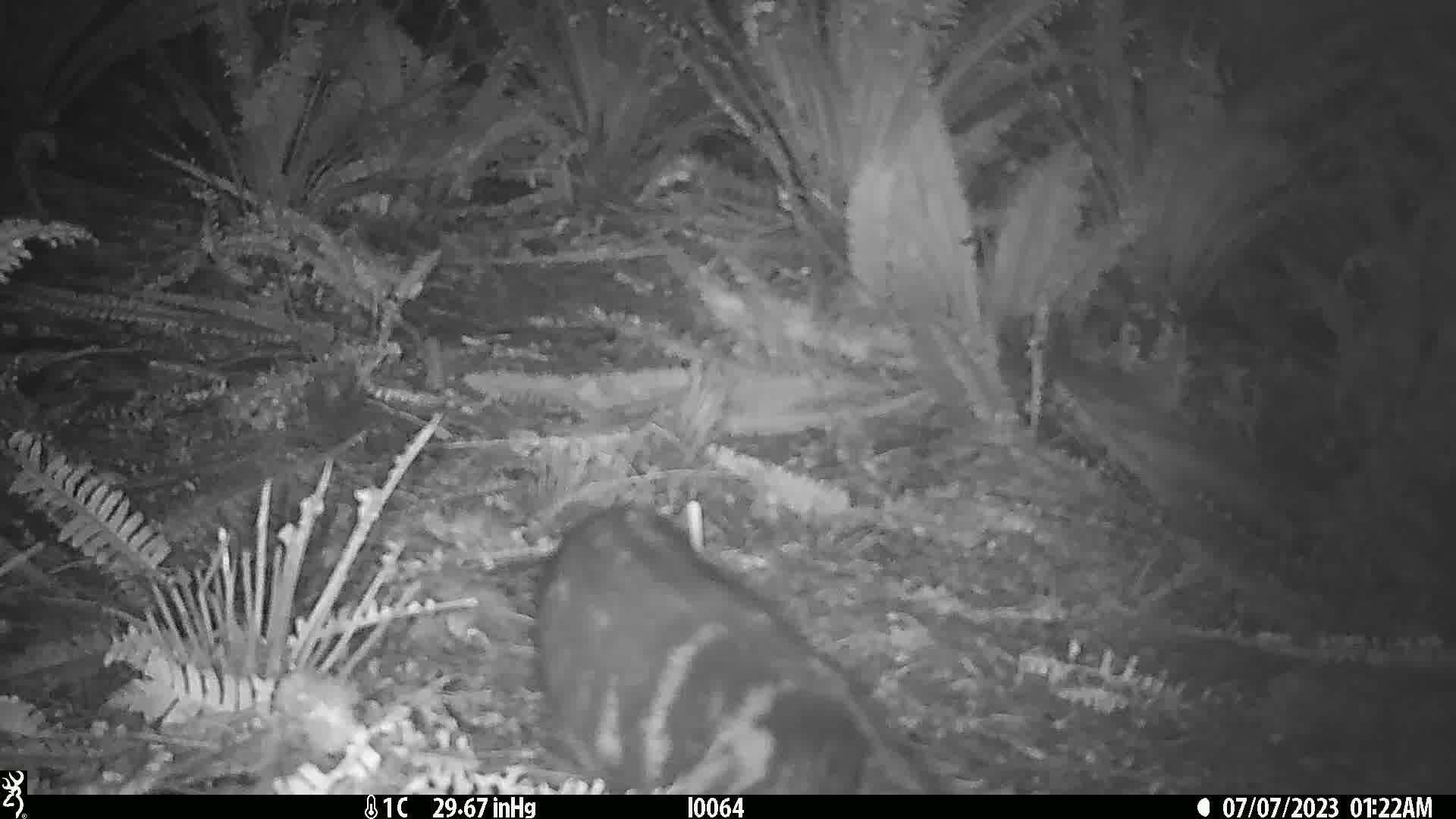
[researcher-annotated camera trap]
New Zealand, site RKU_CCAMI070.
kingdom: Animalia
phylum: Chordata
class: Mammalia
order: Carnivora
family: Felidae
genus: Felis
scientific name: Felis catus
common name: domestic cat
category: cat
Cat (domestic cat) (Felis catus).